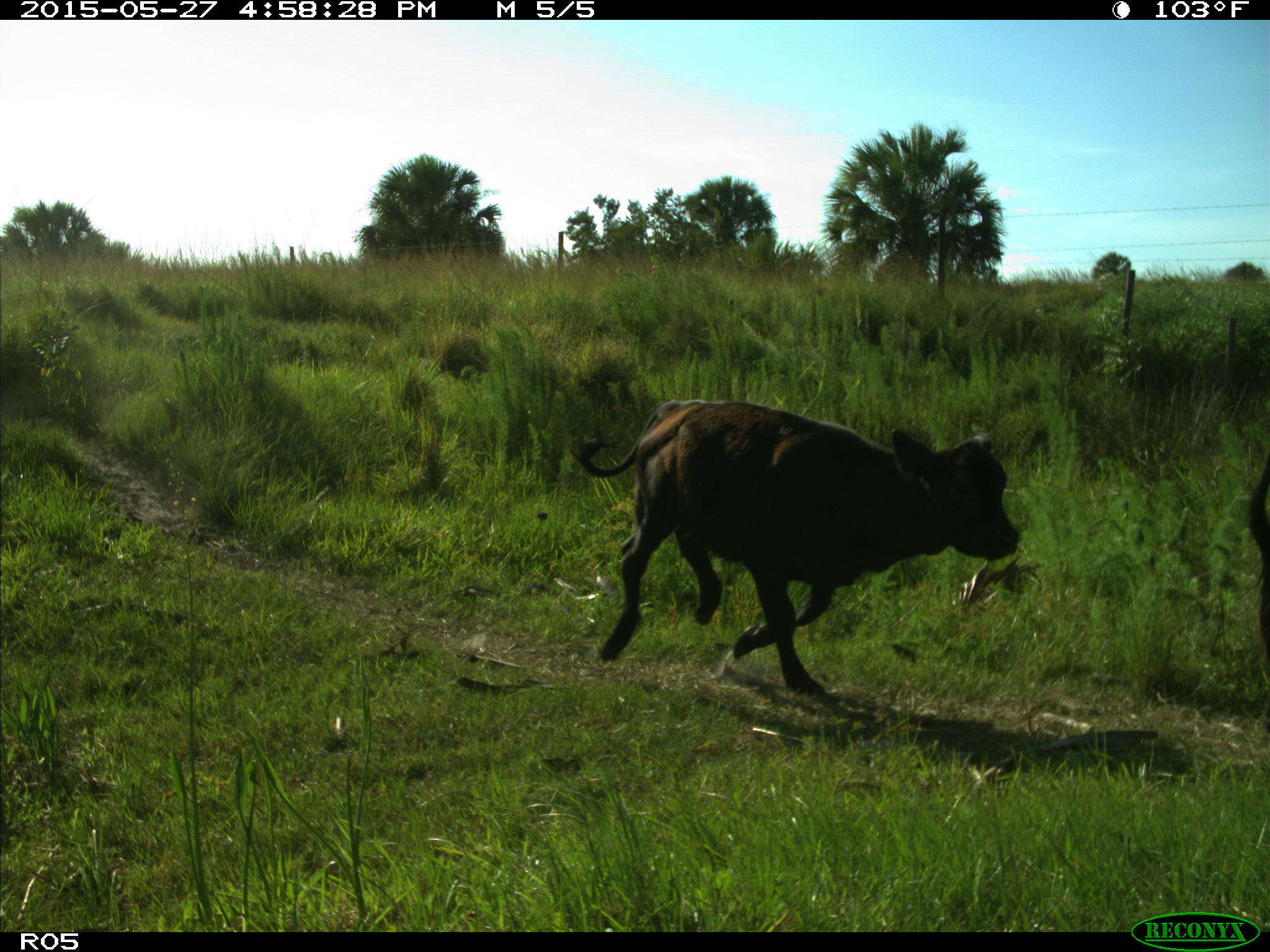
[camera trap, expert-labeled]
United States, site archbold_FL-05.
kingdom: Animalia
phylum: Chordata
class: Mammalia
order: Artiodactyla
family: Bovidae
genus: Bos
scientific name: Bos taurus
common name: domestic cow